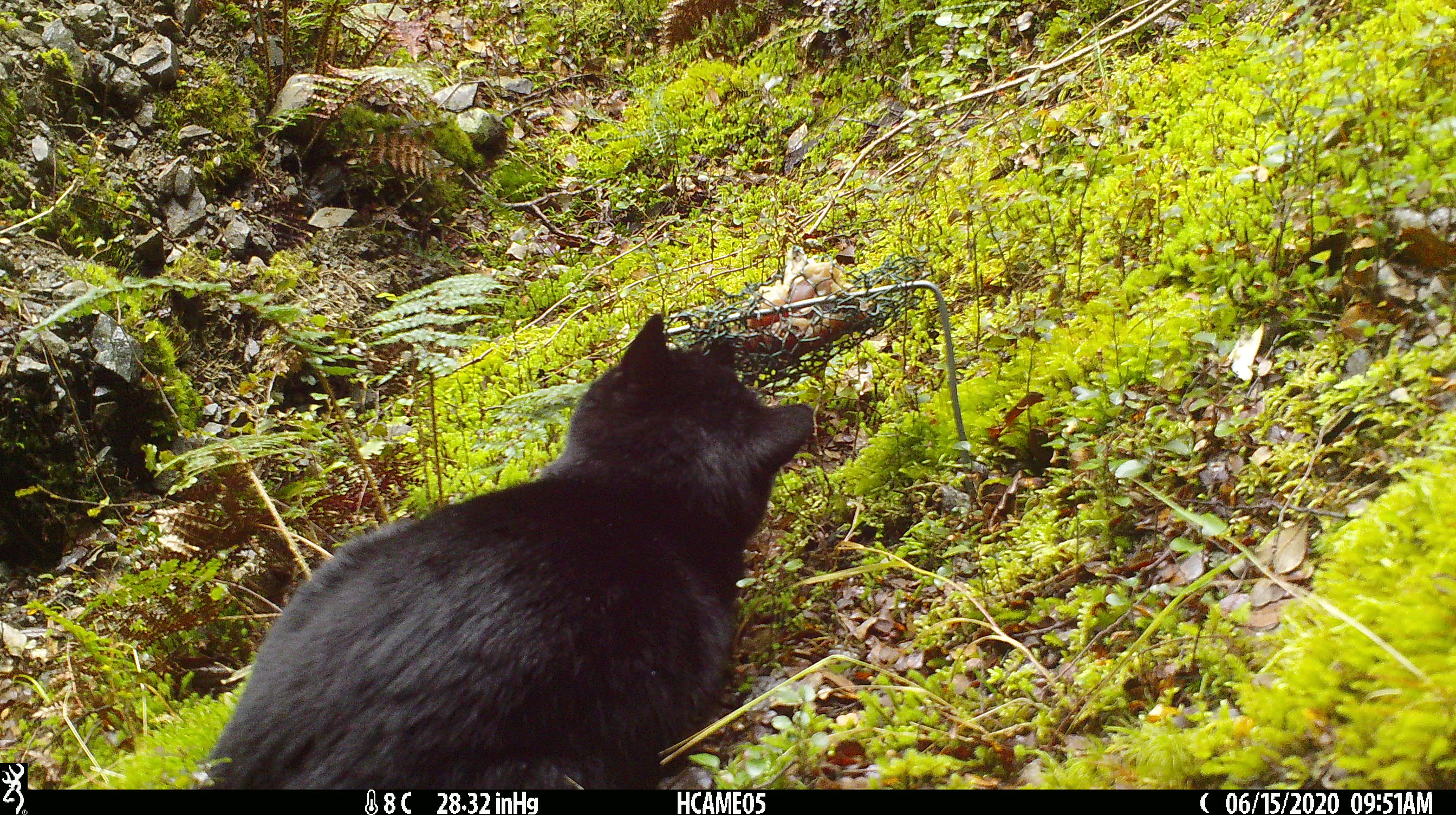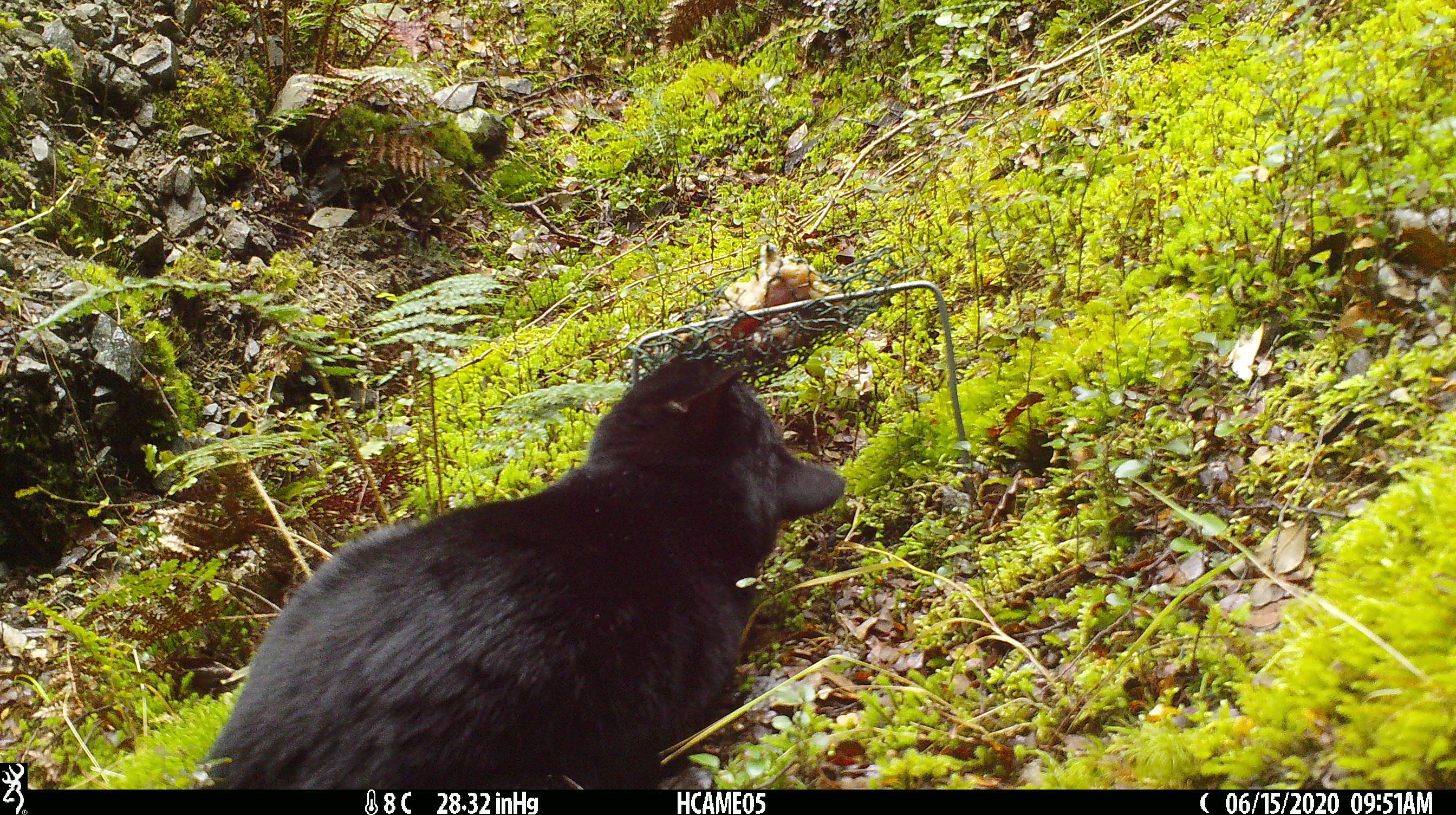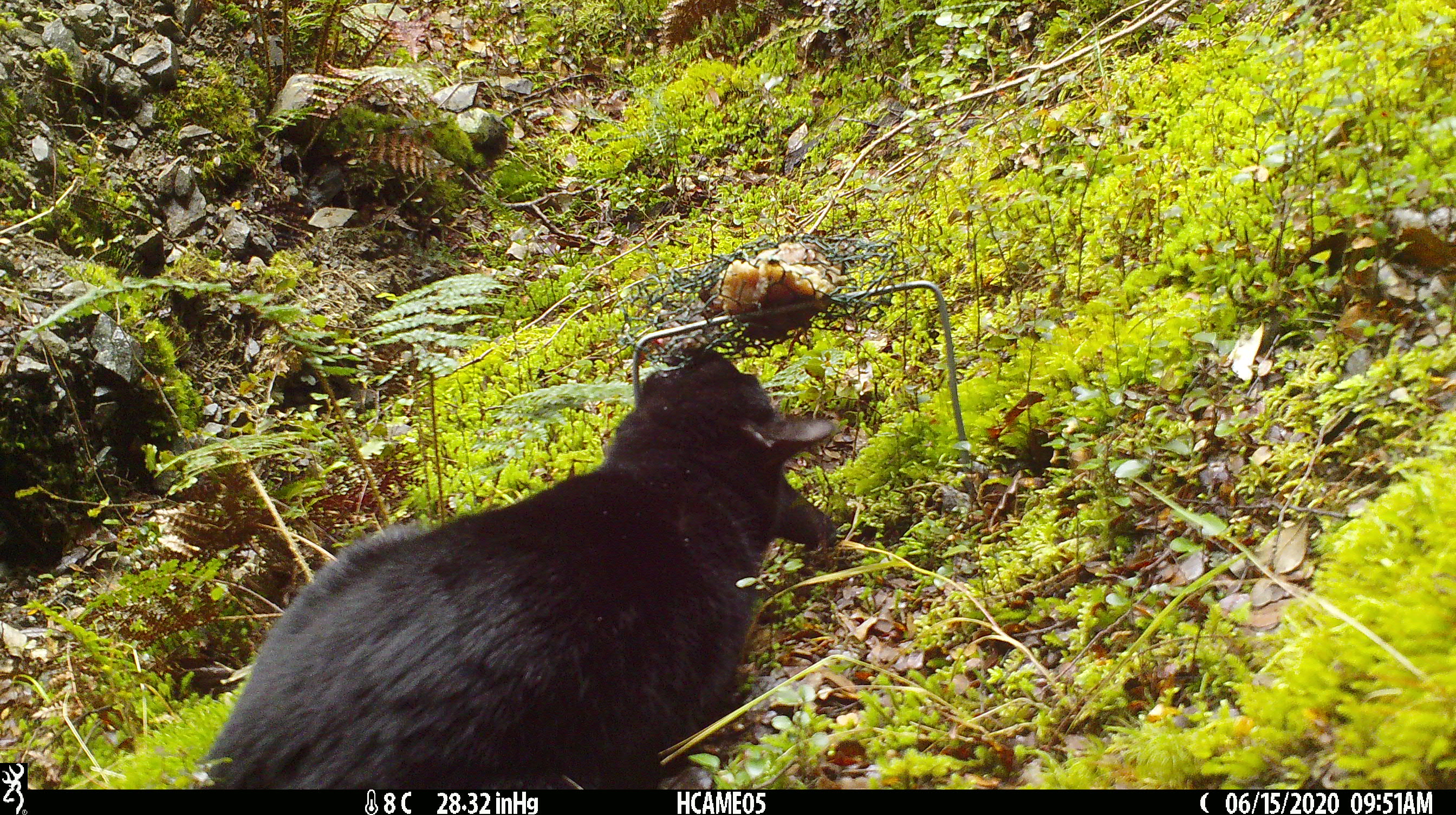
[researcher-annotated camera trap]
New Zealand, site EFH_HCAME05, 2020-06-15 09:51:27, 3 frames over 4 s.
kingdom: Animalia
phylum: Chordata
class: Mammalia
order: Carnivora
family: Felidae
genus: Felis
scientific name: Felis catus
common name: domestic cat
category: cat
Cat (domestic cat) (Felis catus).